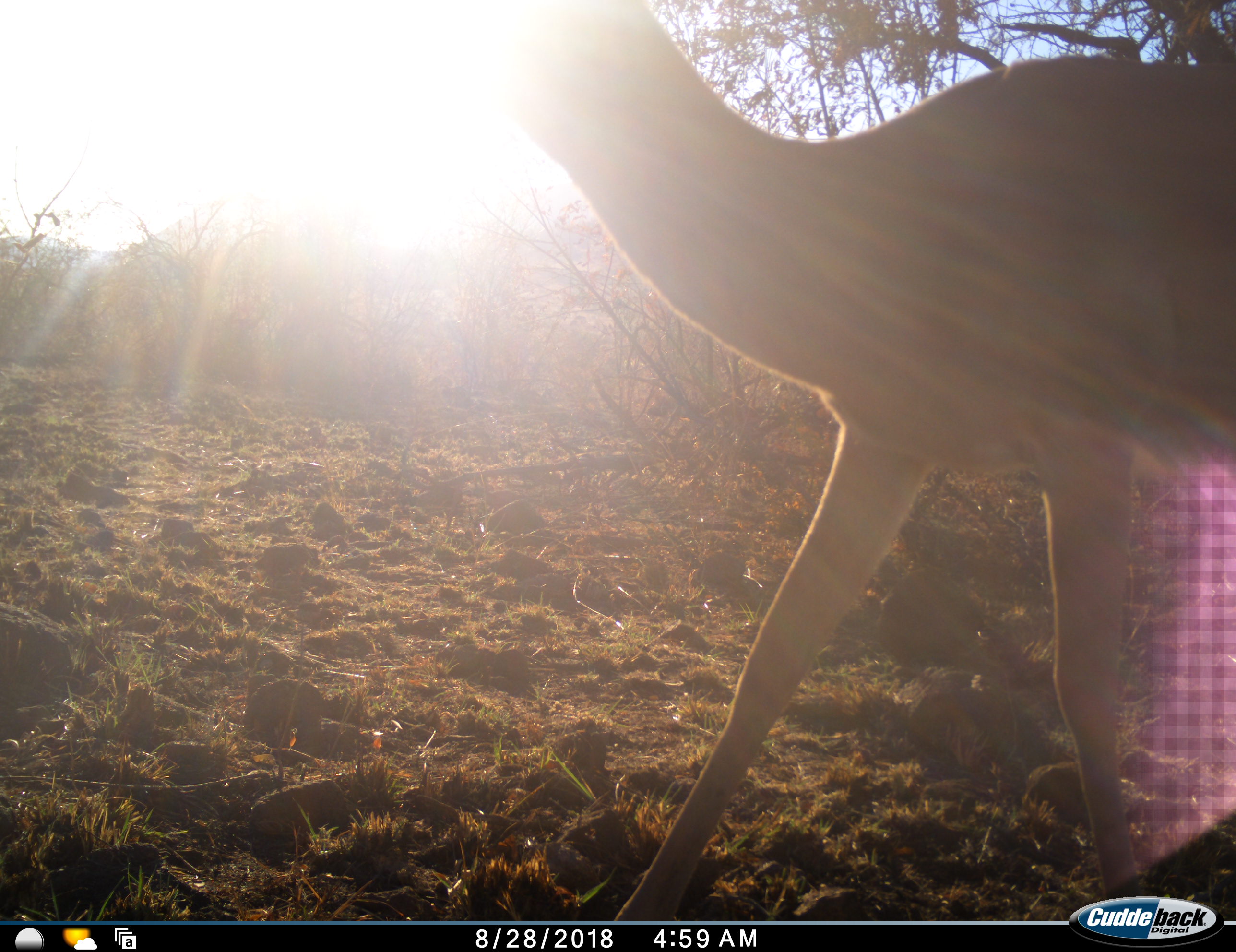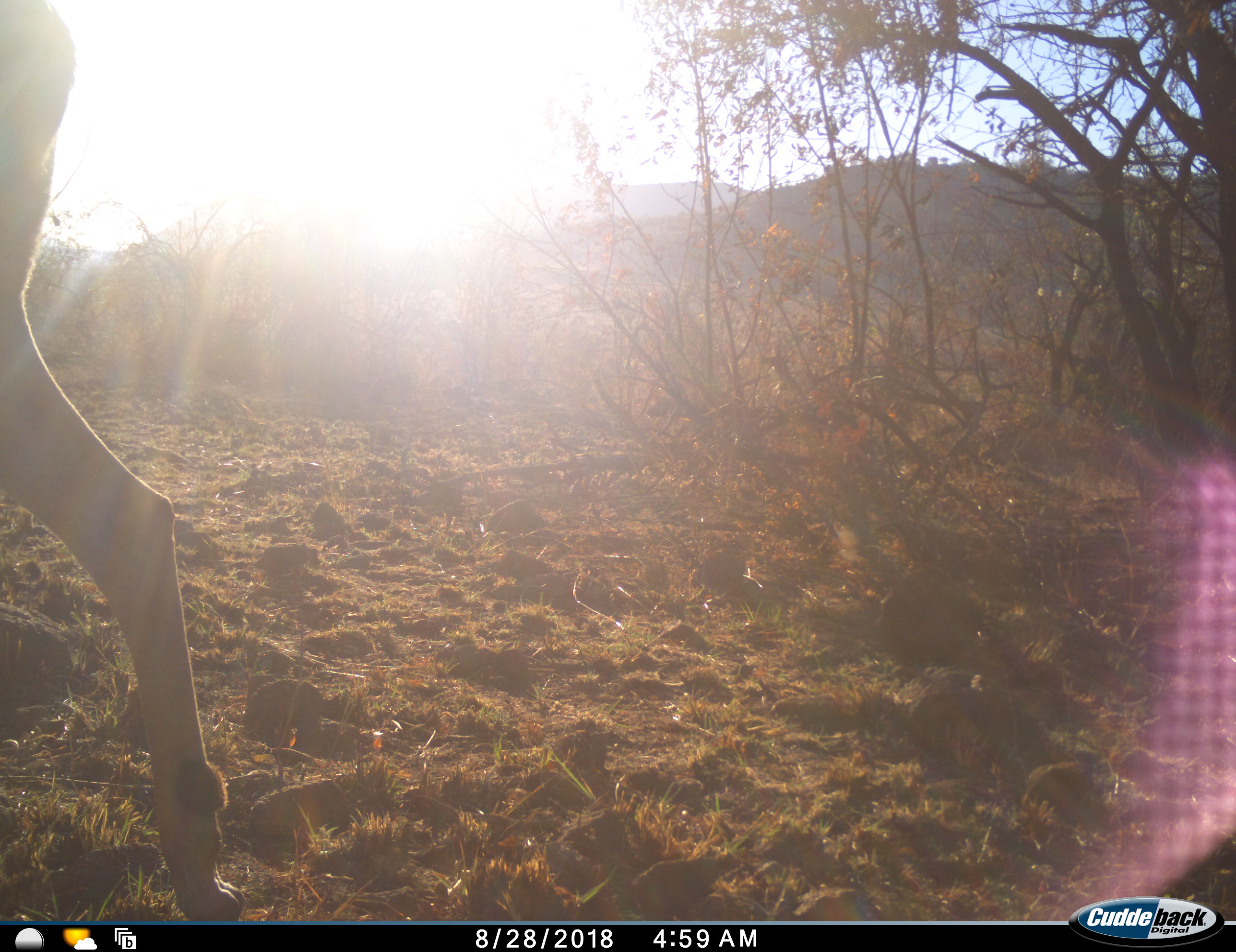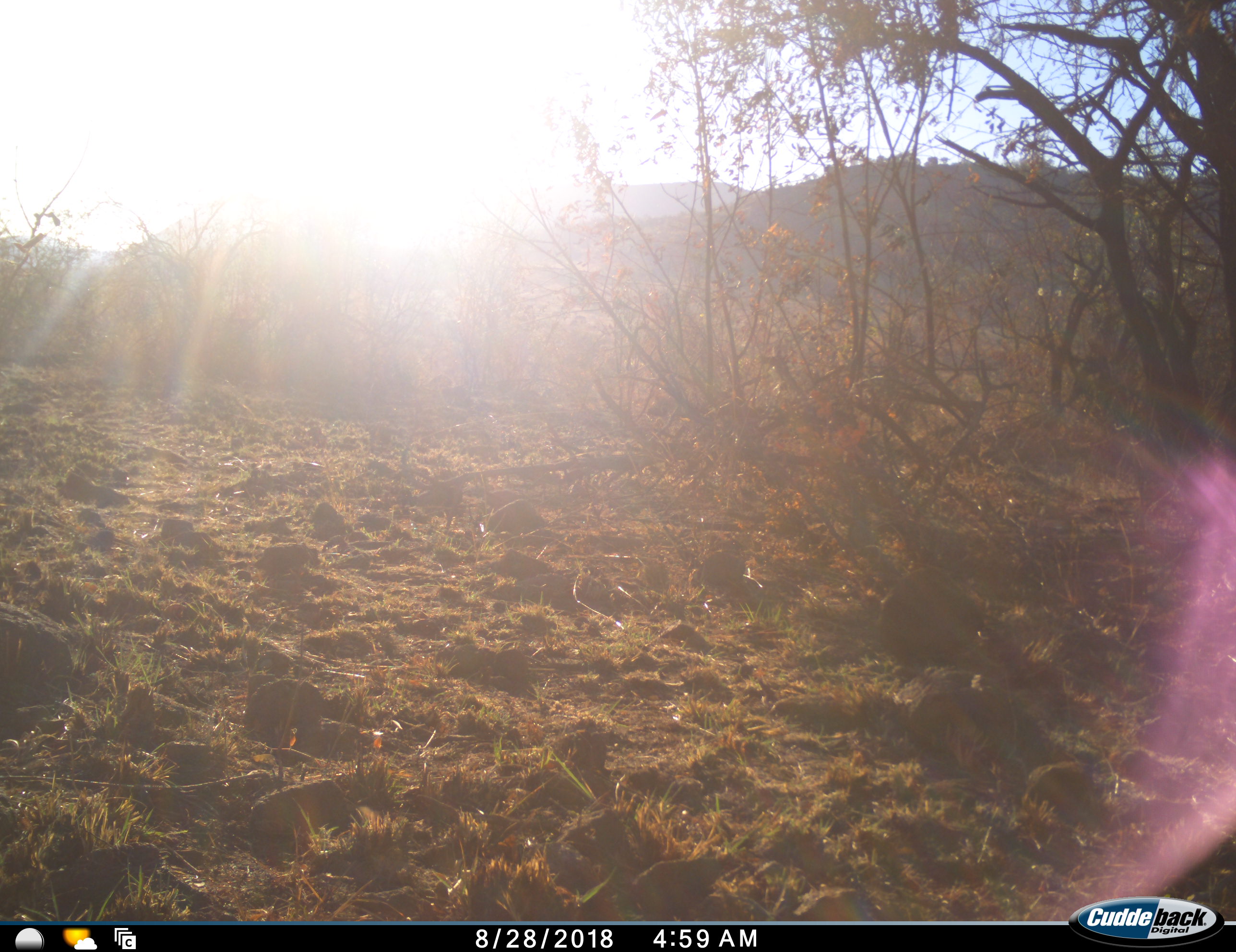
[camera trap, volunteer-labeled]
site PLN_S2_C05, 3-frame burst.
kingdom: Animalia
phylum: Chordata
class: Mammalia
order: Artiodactyla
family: Bovidae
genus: Aepyceros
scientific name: Aepyceros melampus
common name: impala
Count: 1.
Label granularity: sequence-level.